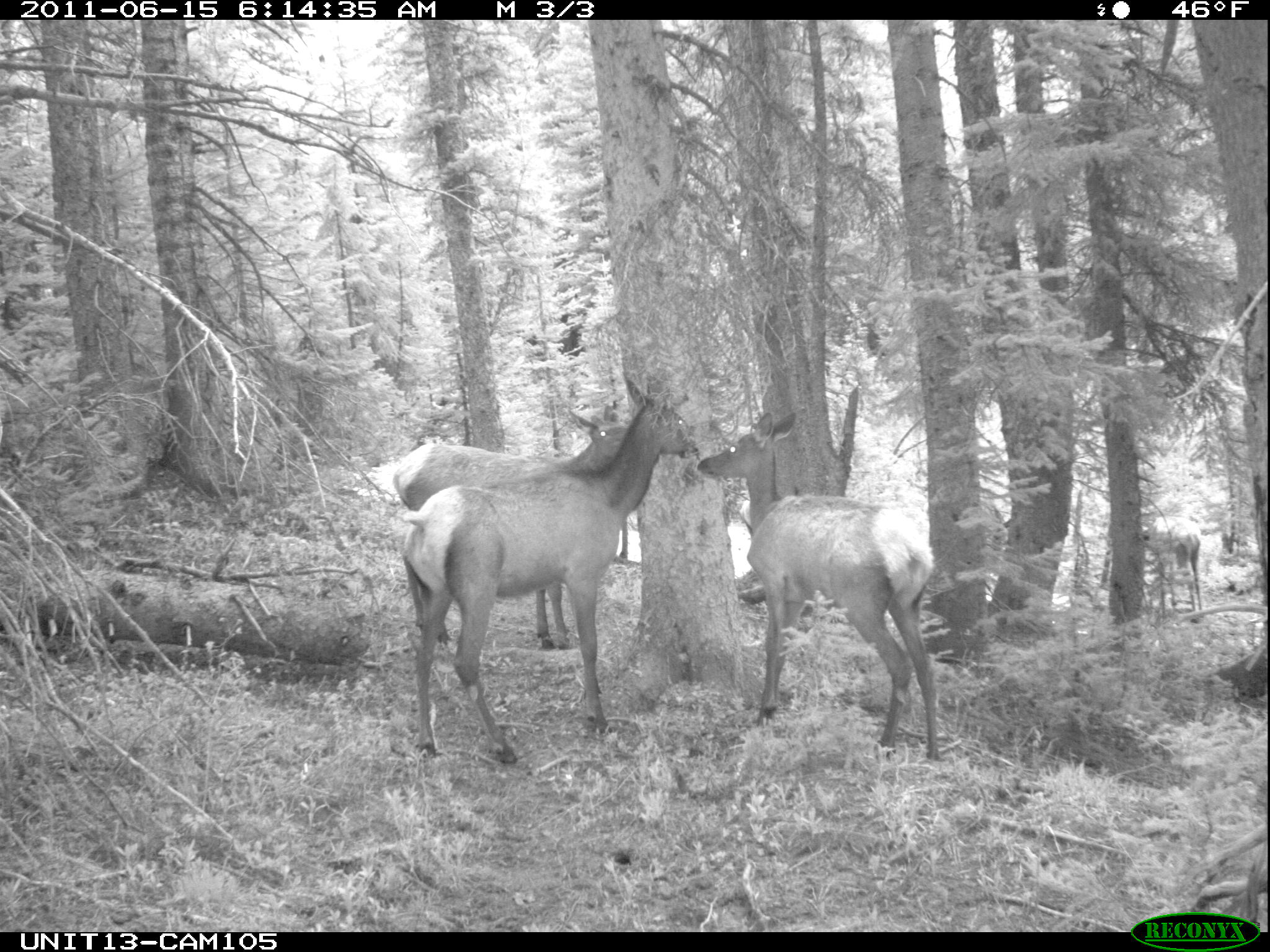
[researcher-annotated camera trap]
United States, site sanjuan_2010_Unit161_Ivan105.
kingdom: Animalia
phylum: Chordata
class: Mammalia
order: Artiodactyla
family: Cervidae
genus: Cervus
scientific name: Cervus elaphus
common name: red deer